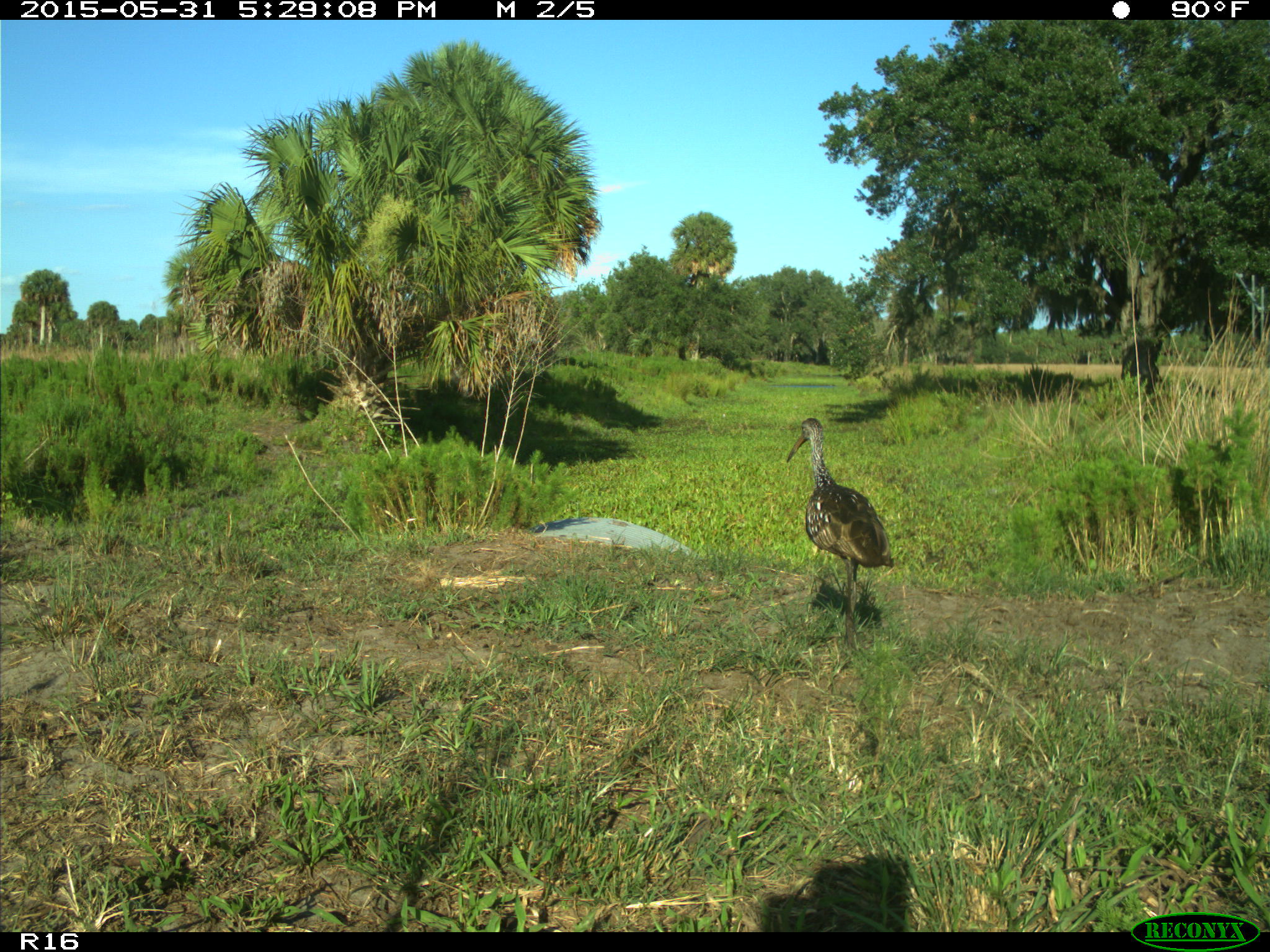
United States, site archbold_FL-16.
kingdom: Animalia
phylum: Chordata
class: Aves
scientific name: Aves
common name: birds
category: unidentified bird